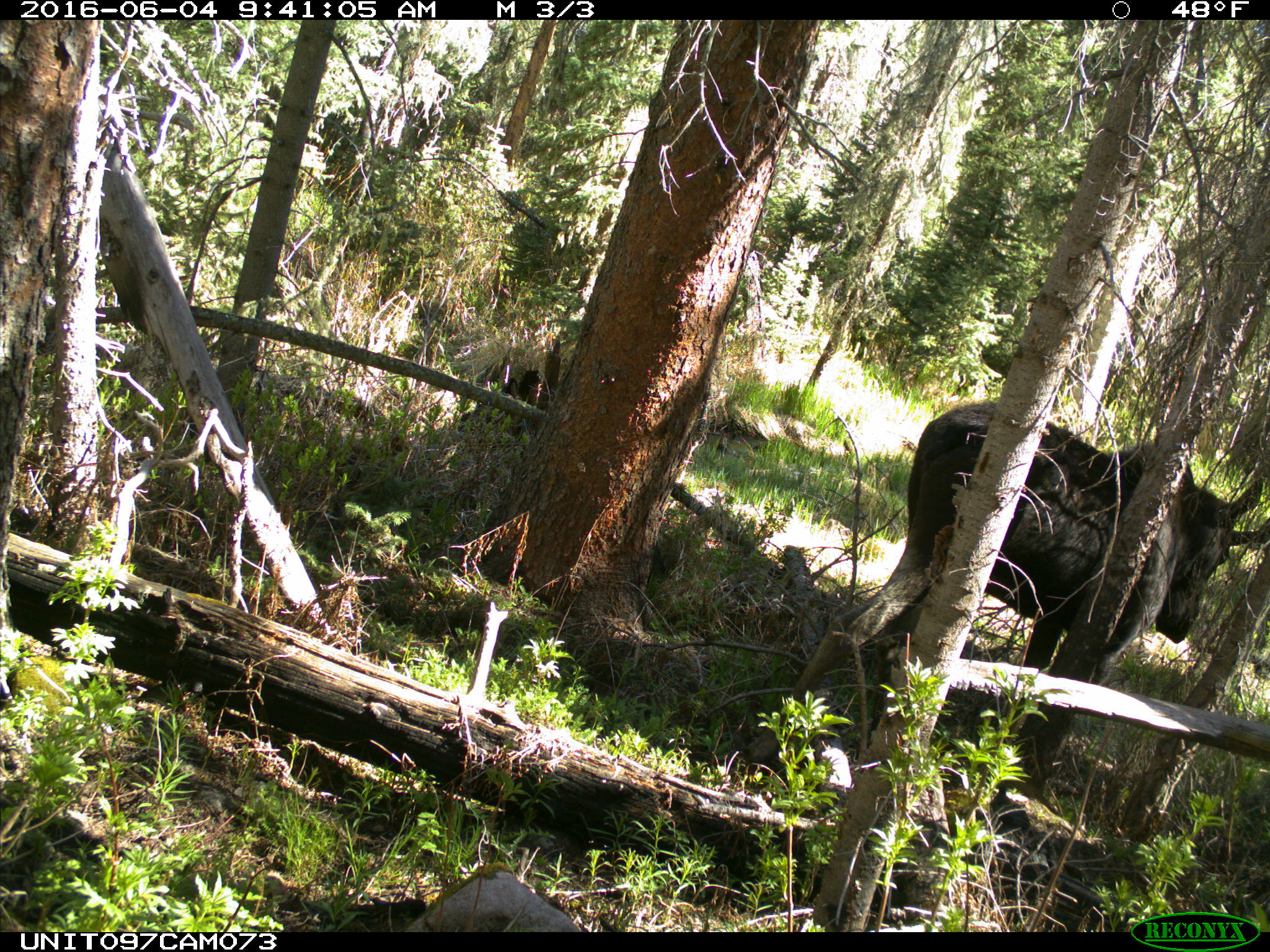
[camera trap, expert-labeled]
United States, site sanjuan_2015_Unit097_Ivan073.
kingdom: Animalia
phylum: Chordata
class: Mammalia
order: Artiodactyla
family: Cervidae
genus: Alces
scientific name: Alces alces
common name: moose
Alces alces (moose).